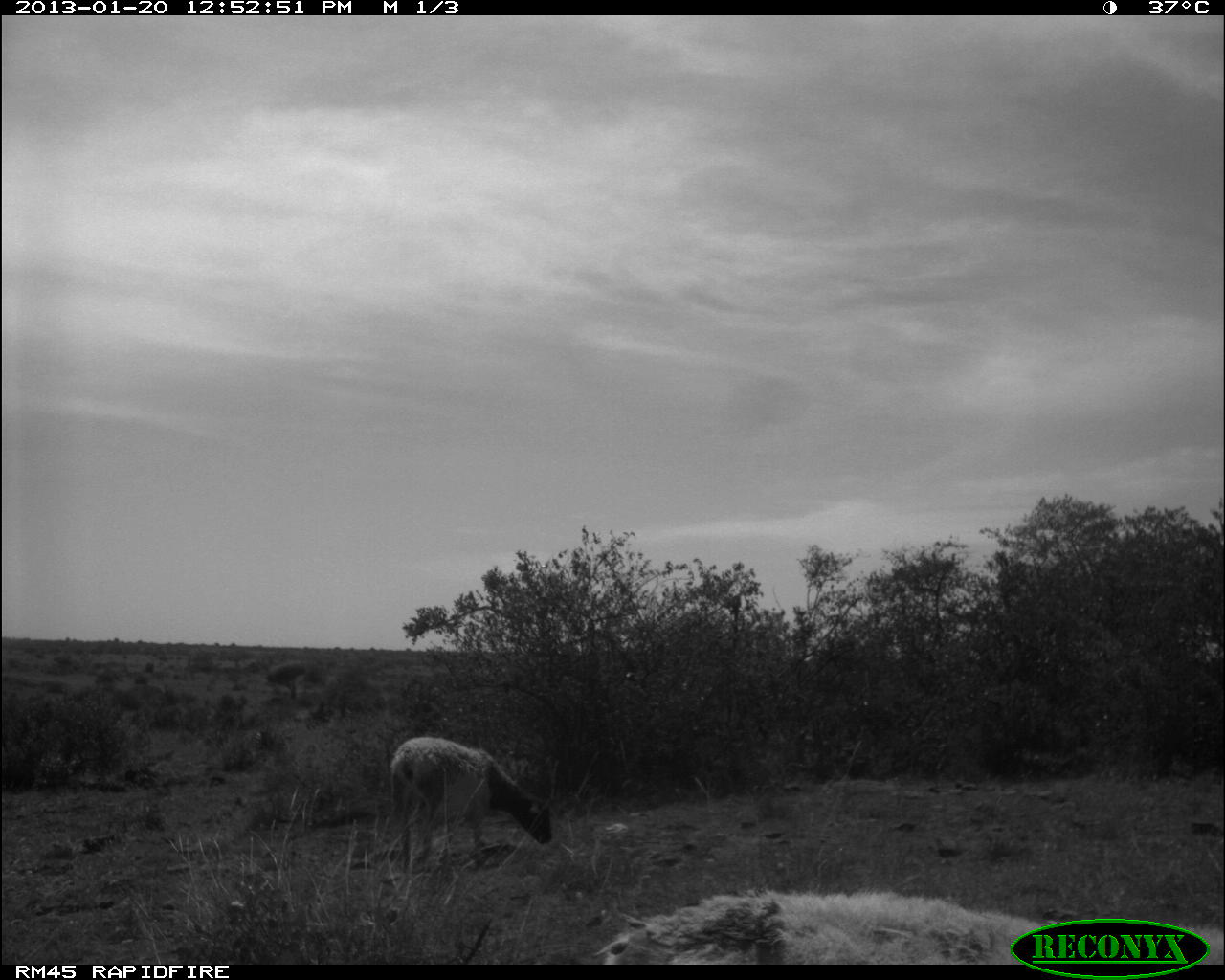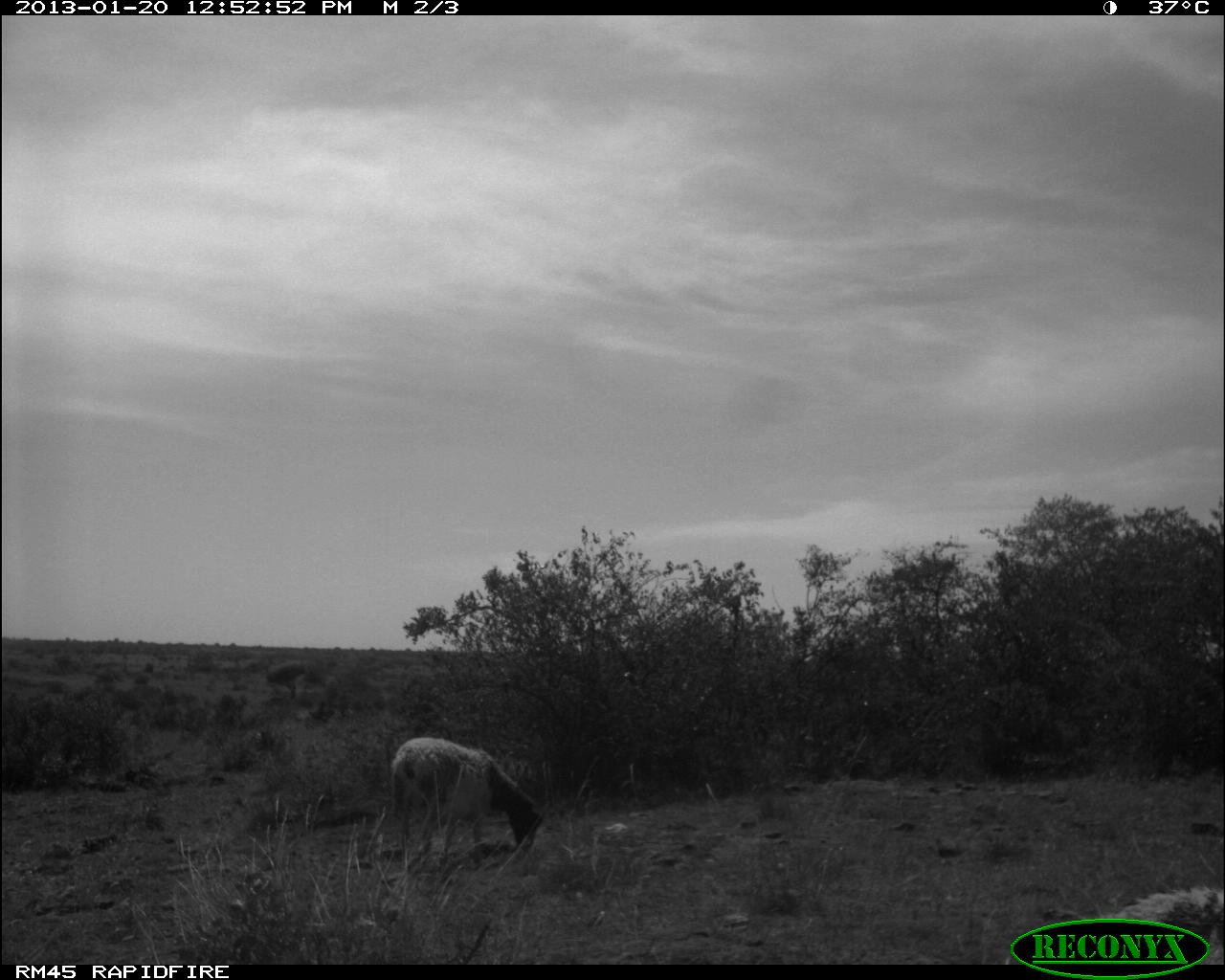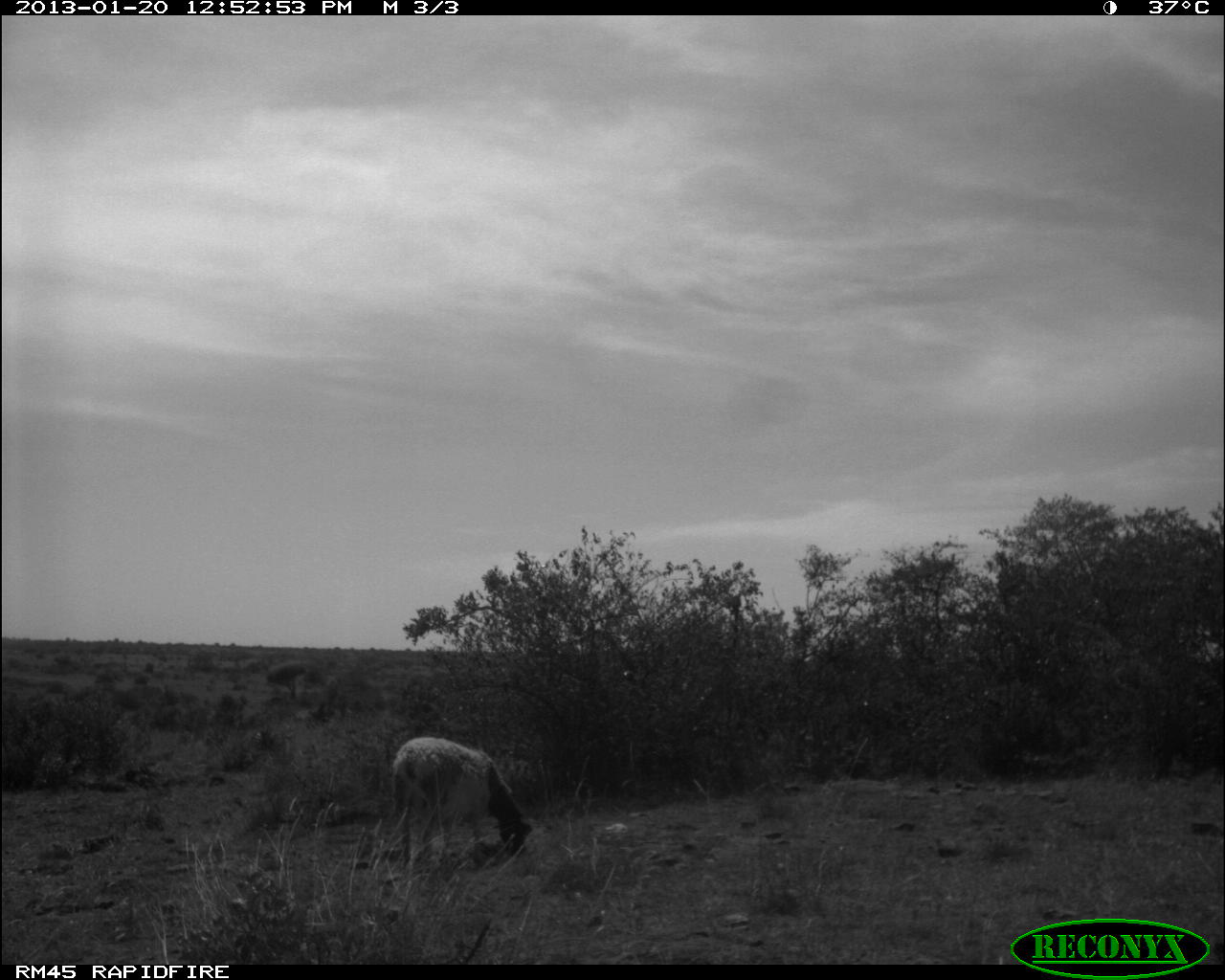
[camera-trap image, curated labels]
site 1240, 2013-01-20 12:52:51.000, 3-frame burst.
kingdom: Animalia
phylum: Chordata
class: Mammalia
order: Artiodactyla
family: Bovidae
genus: Ovis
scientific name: Ovis aries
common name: domestic sheep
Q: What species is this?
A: Ovis aries (domestic sheep).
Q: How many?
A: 2.